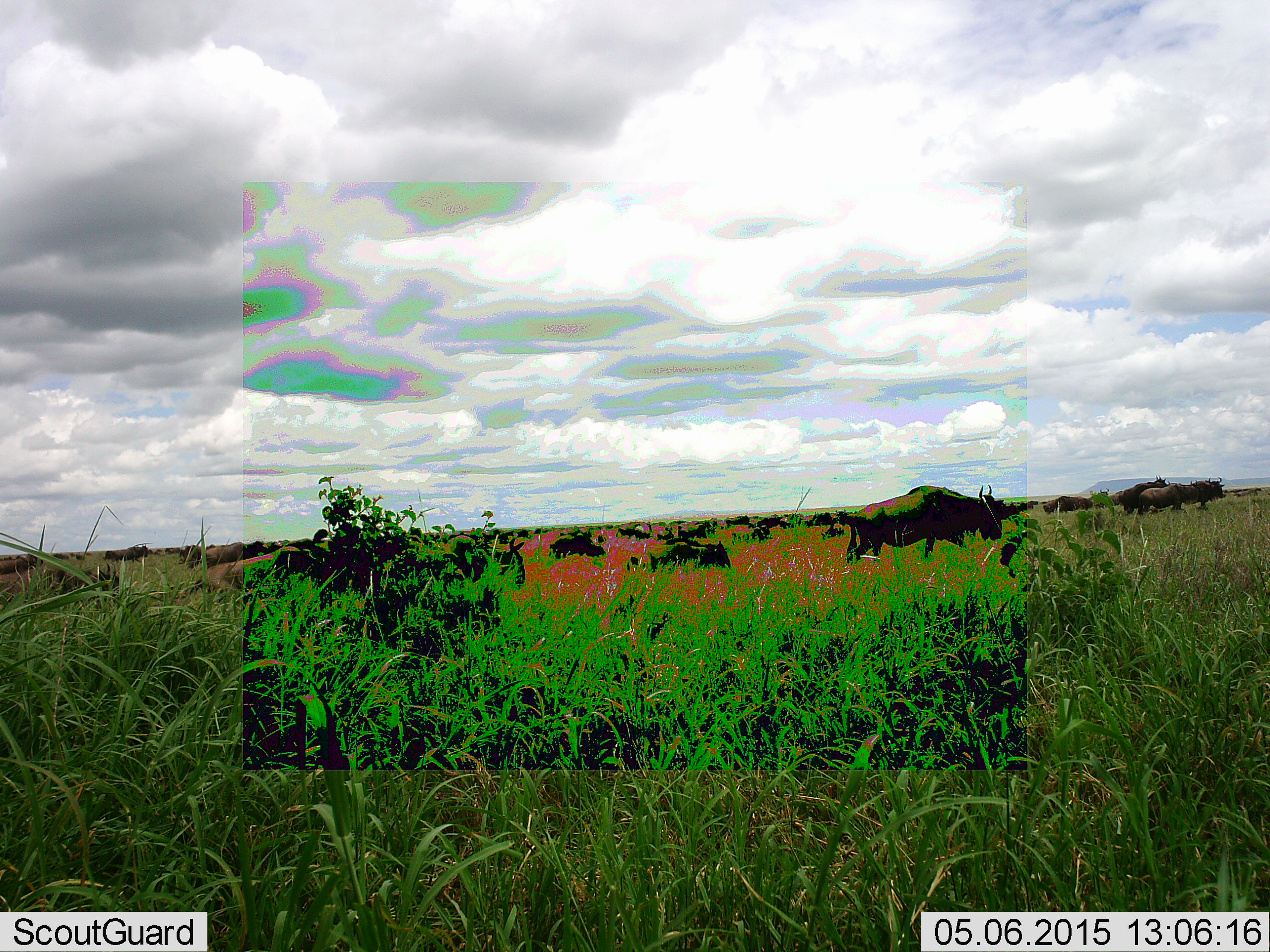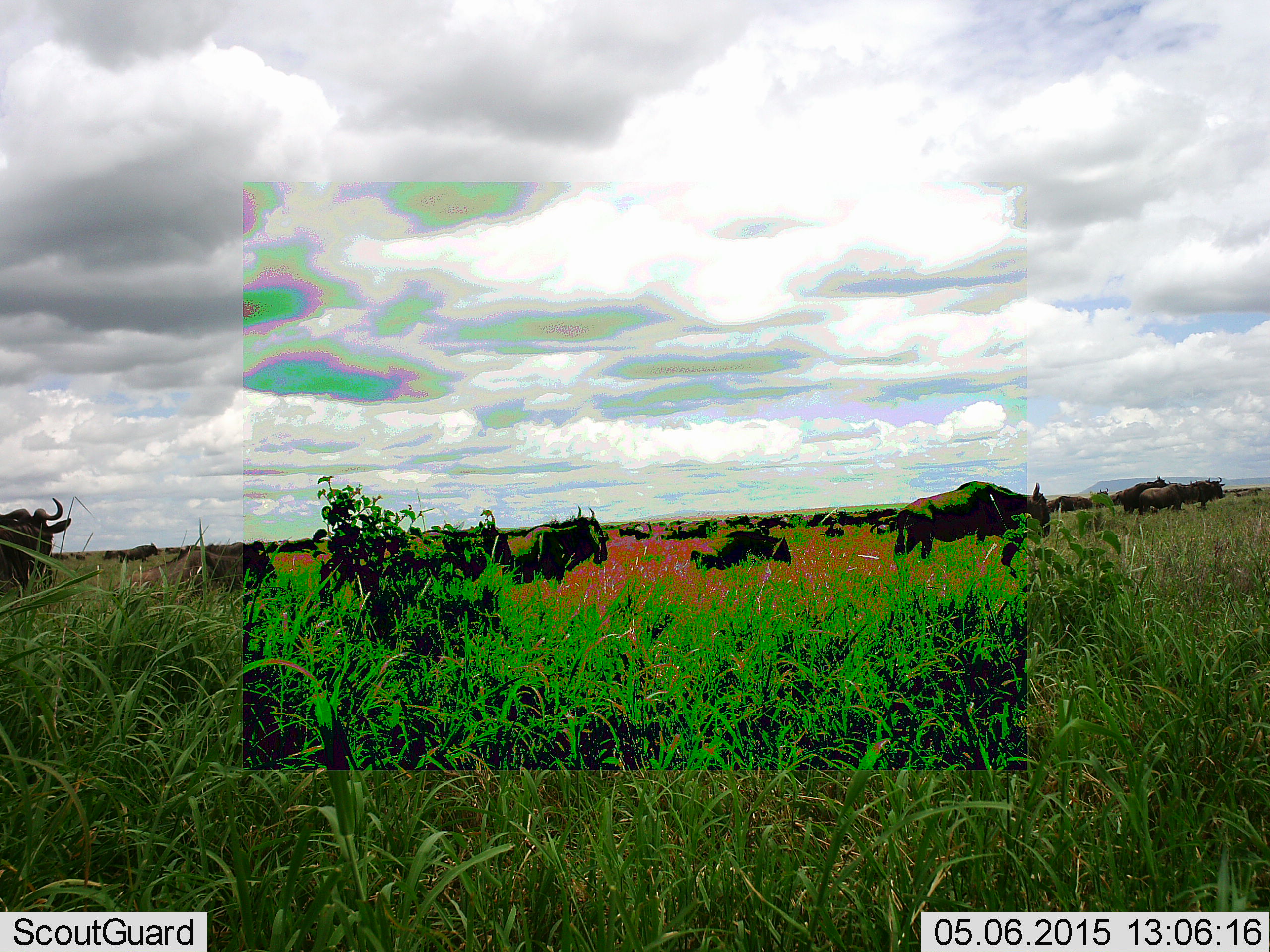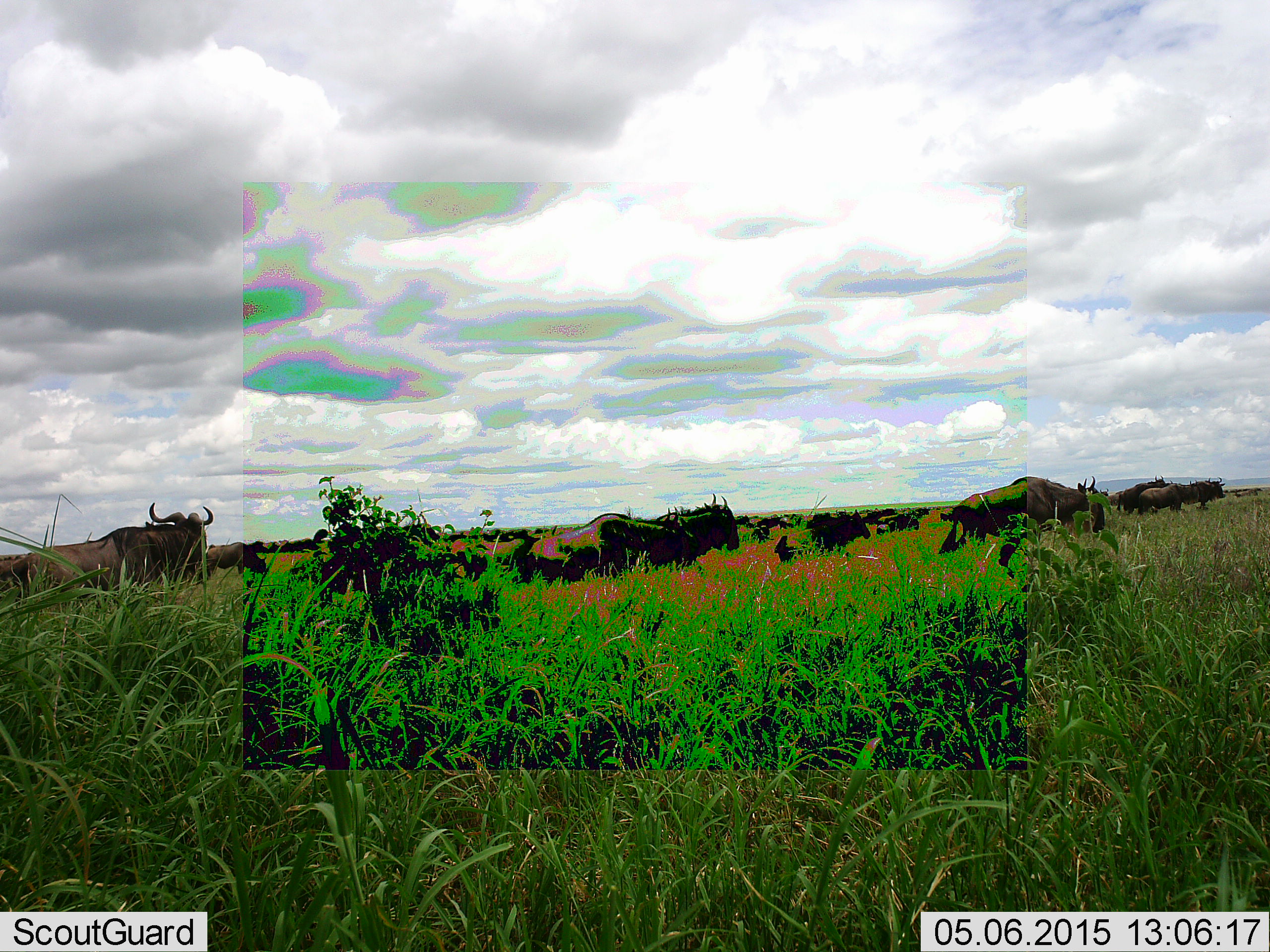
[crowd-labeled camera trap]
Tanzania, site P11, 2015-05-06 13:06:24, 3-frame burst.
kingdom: Animalia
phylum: Chordata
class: Mammalia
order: Artiodactyla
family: Bovidae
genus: Connochaetes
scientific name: Connochaetes taurinus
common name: blue wildebeest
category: wildebeest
Wildebeest (blue wildebeest) (Connochaetes taurinus), count 11-50. Behavior (volunteer vote fractions): standing 70%, resting 10%, moving 80%, interacting 0%. Young present (vote fraction): 10%. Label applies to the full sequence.